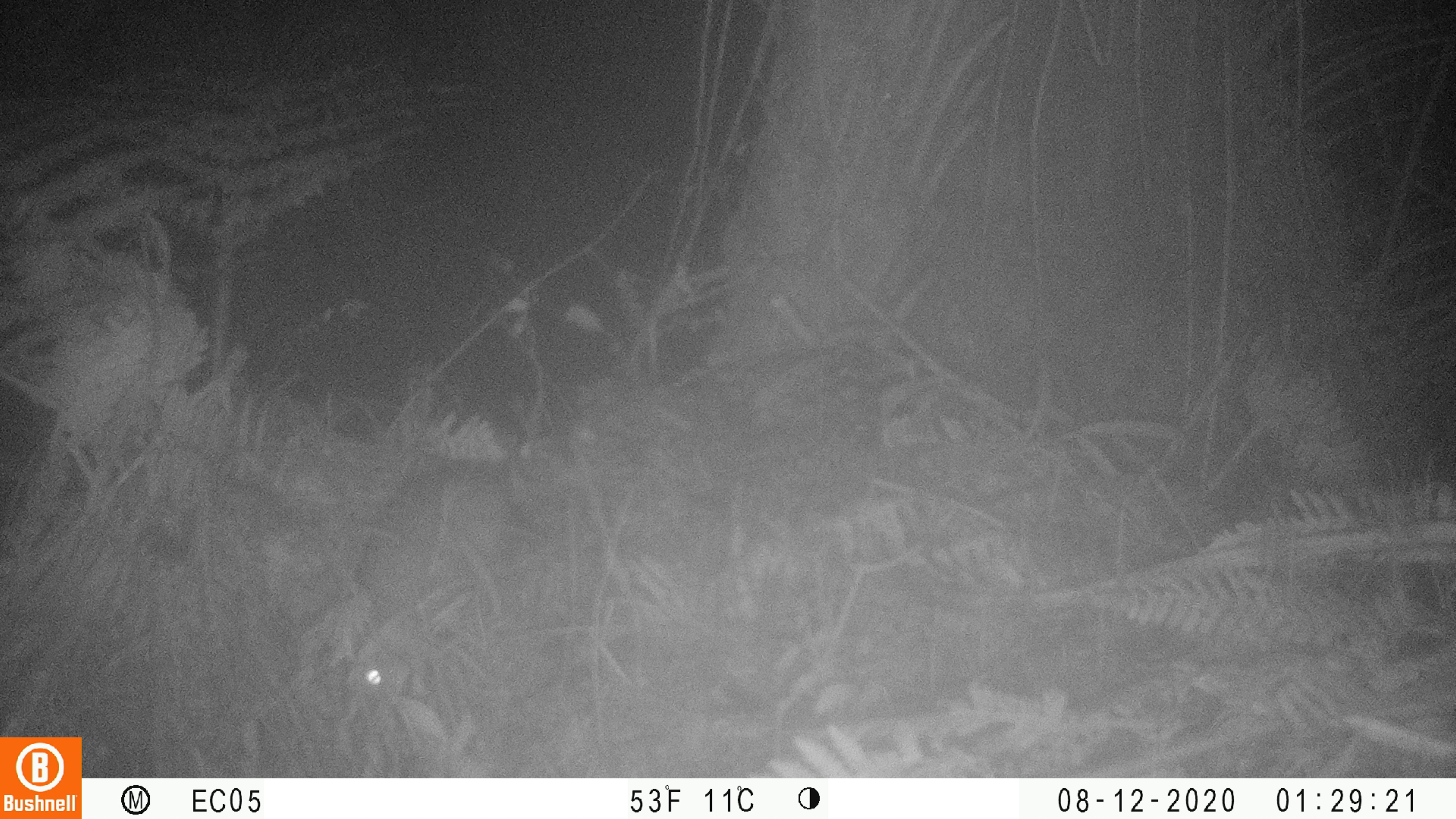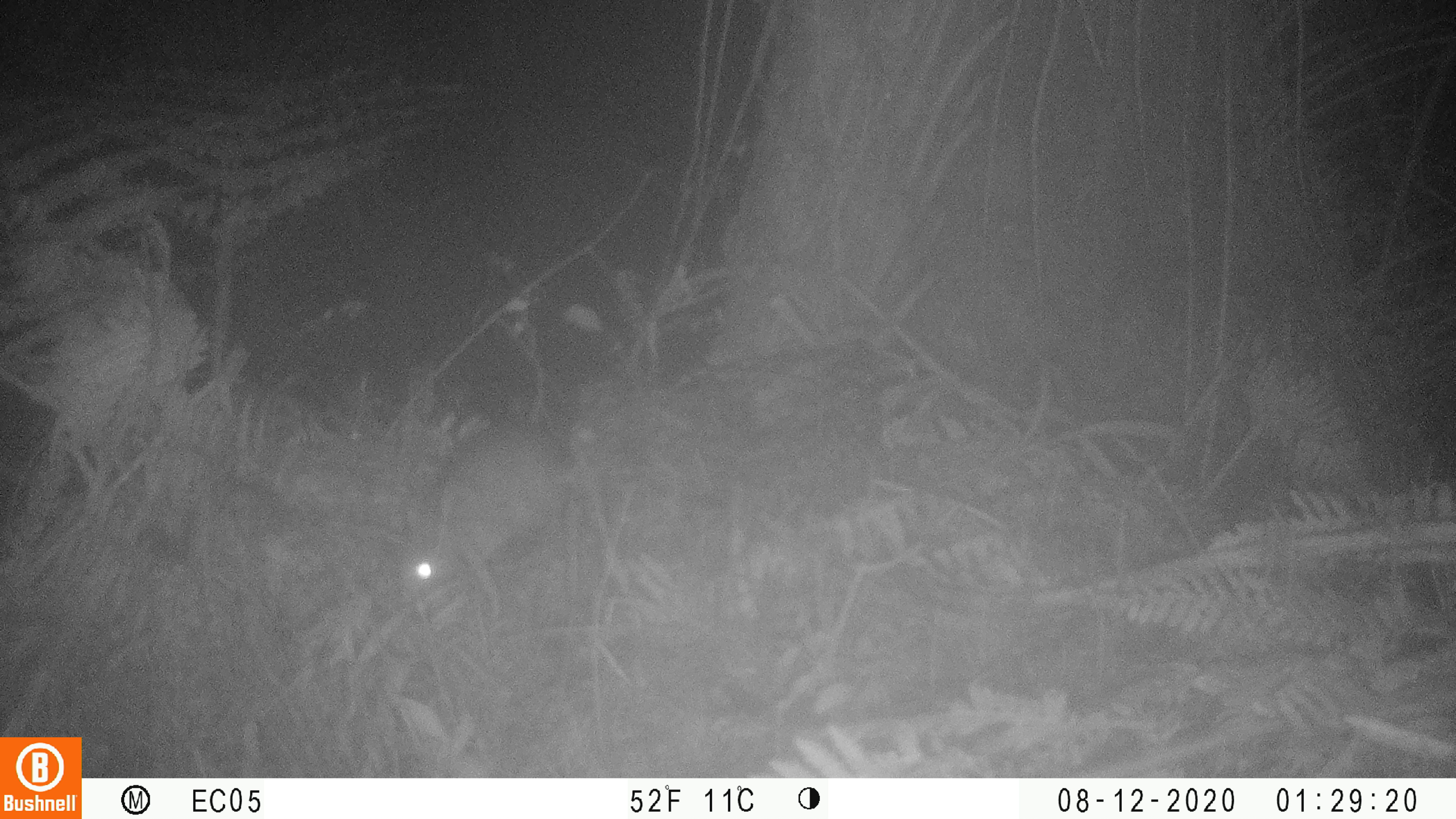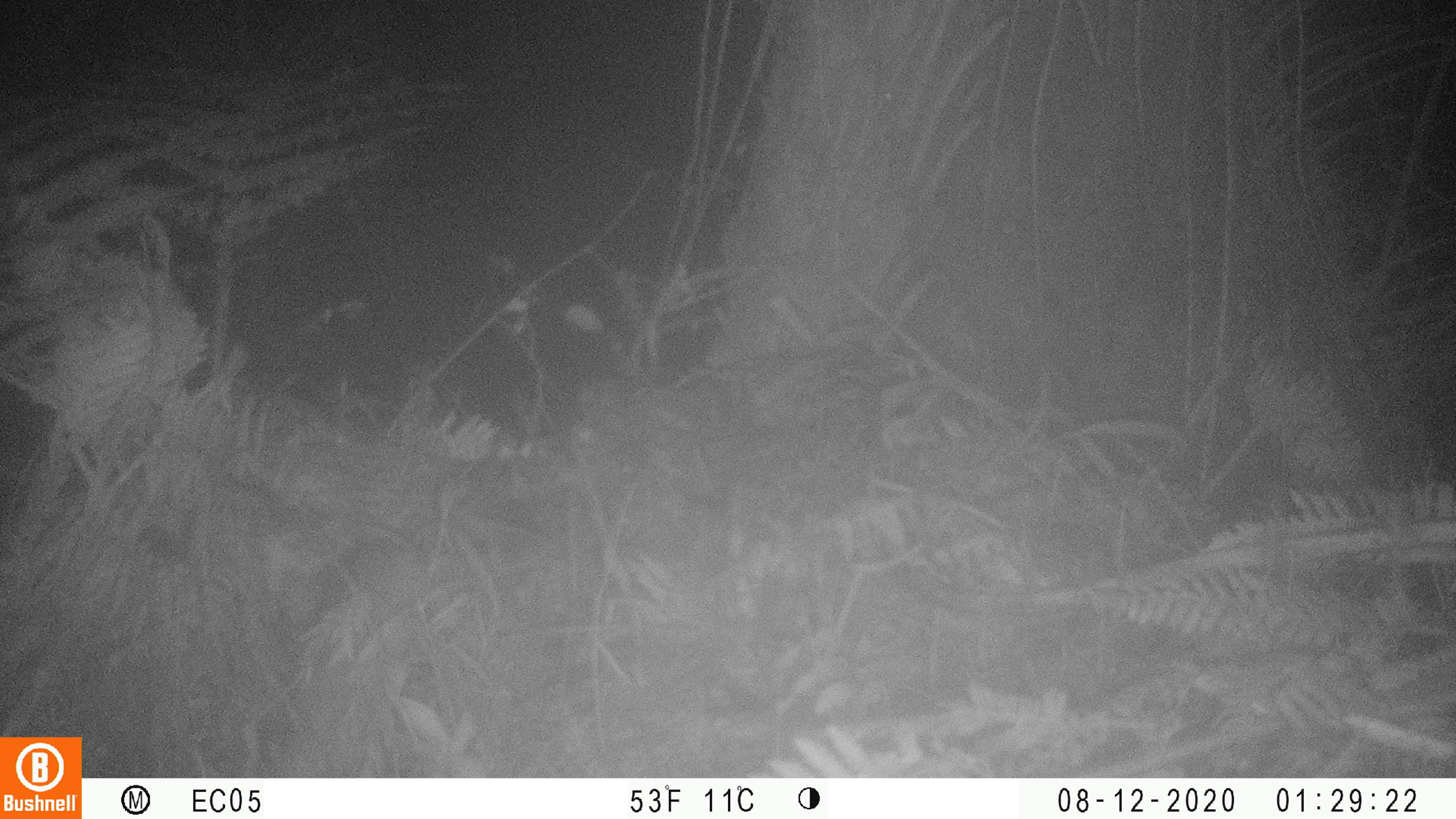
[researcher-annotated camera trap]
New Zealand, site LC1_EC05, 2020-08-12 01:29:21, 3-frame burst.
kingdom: Animalia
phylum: Chordata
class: Mammalia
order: Rodentia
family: Muridae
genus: Rattus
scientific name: Rattus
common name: rat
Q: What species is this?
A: Rat (Rattus).